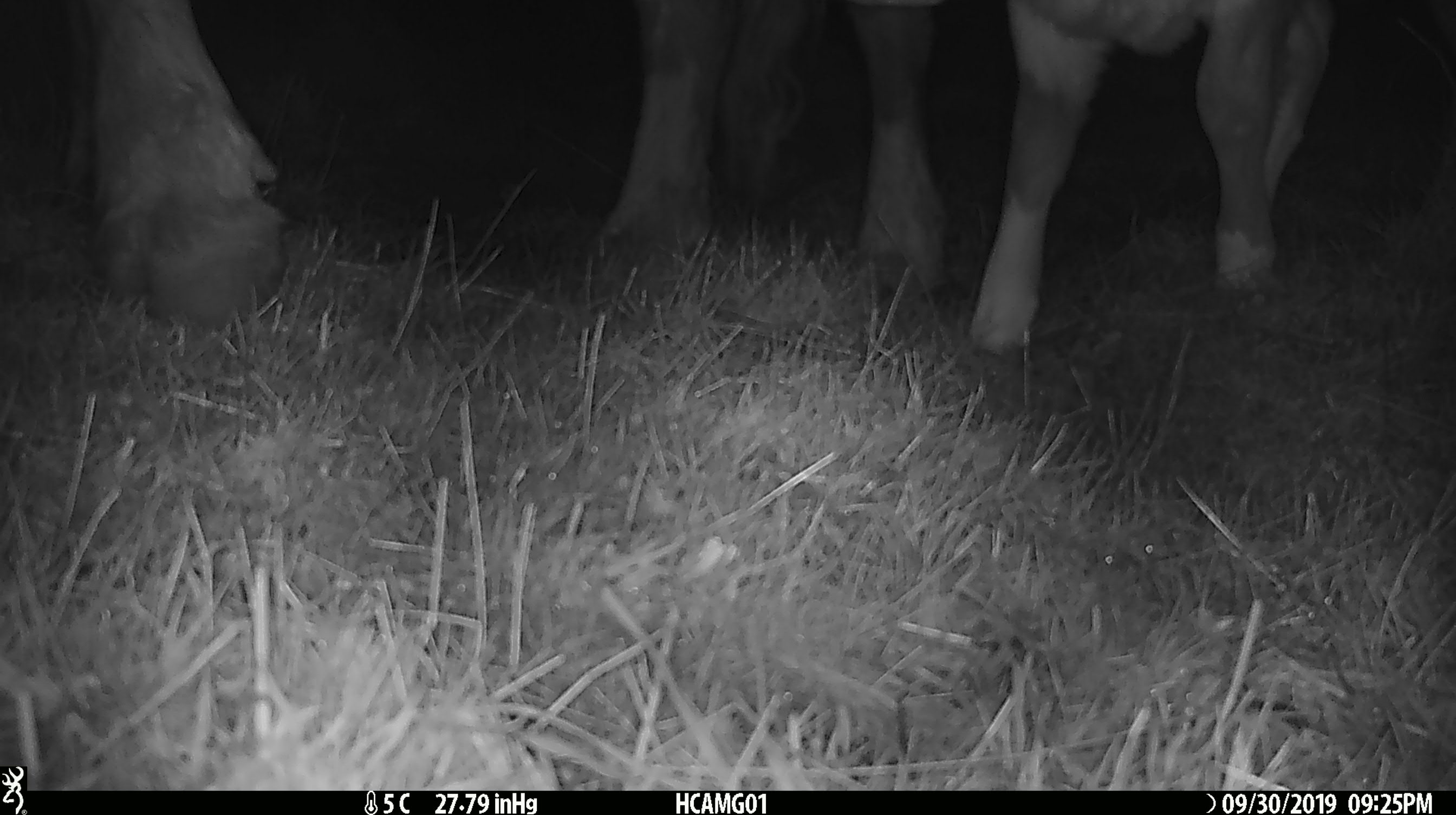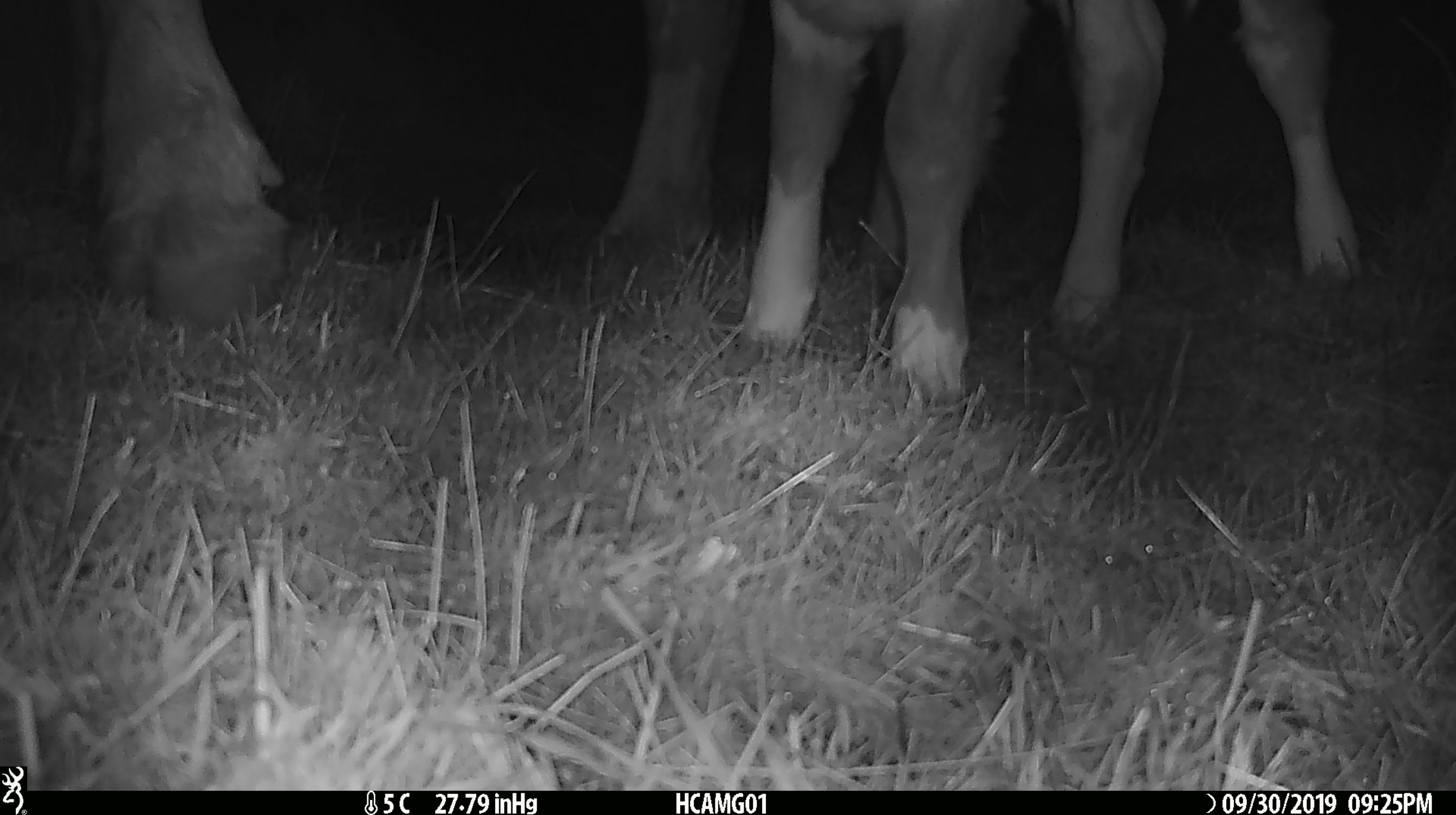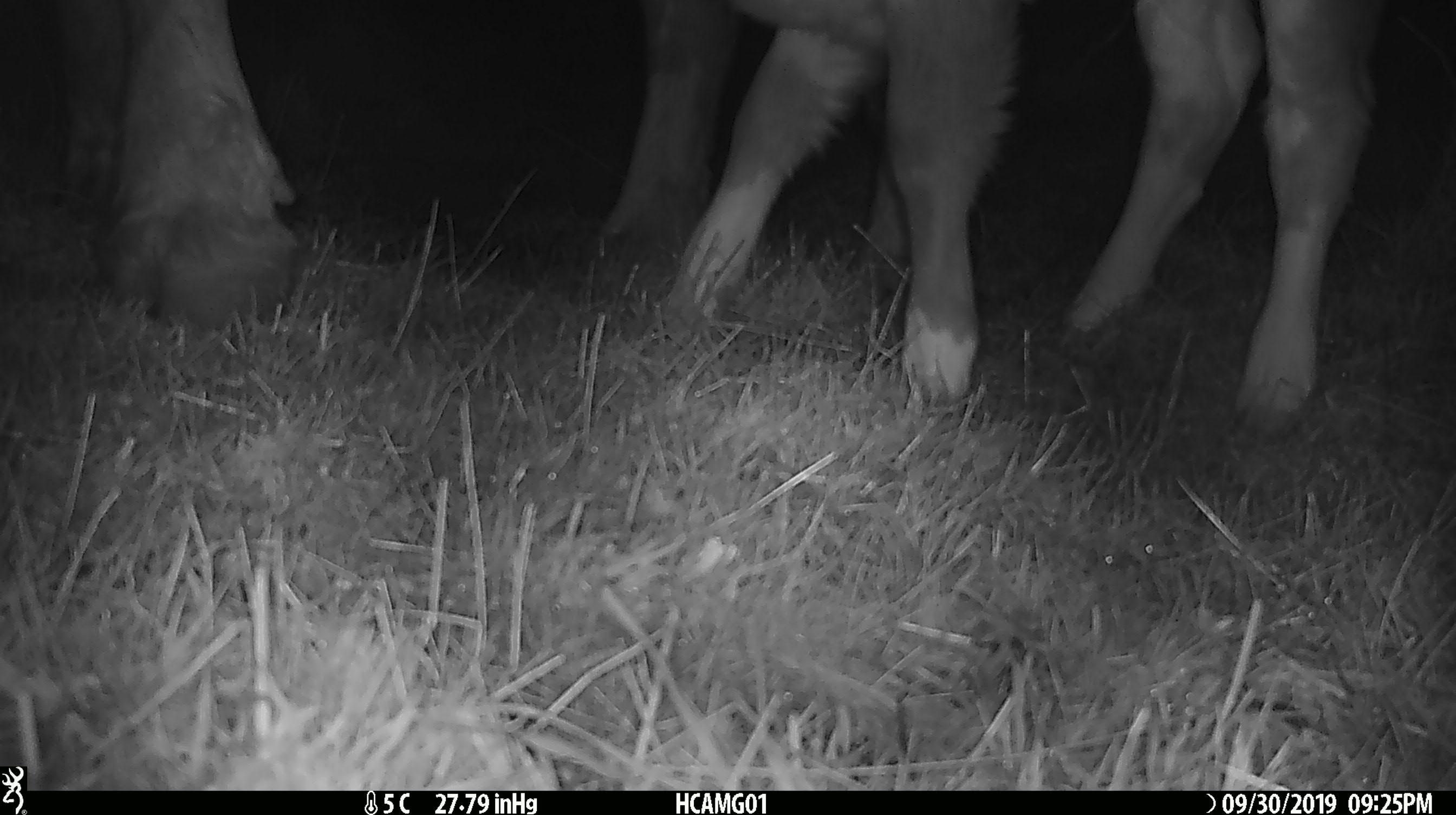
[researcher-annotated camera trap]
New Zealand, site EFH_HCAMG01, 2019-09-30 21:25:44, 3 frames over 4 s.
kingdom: Animalia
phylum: Chordata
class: Mammalia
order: Artiodactyla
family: Bovidae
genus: Bos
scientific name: Bos taurus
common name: domestic cow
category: cow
Cow (domestic cow) (Bos taurus).